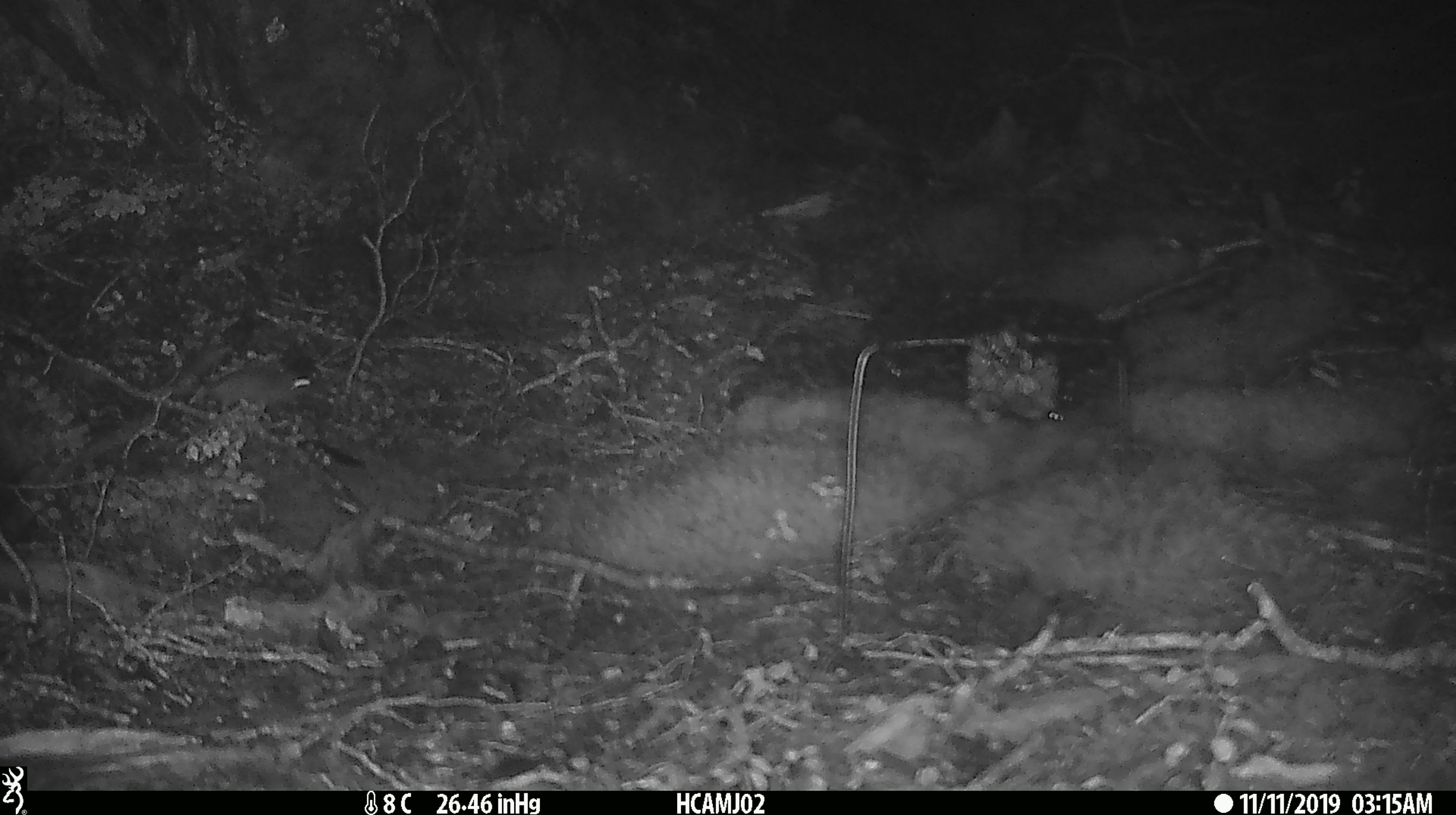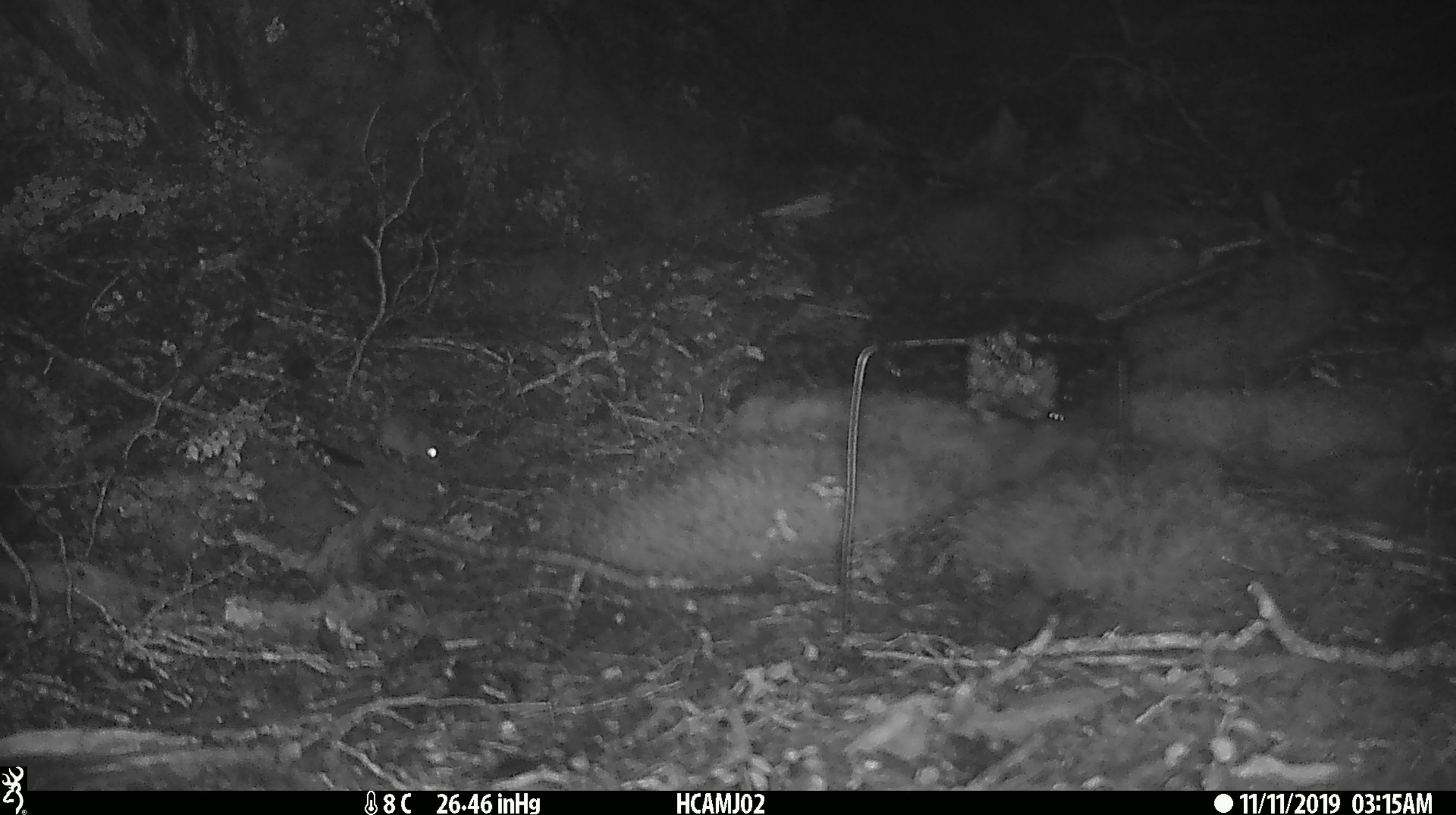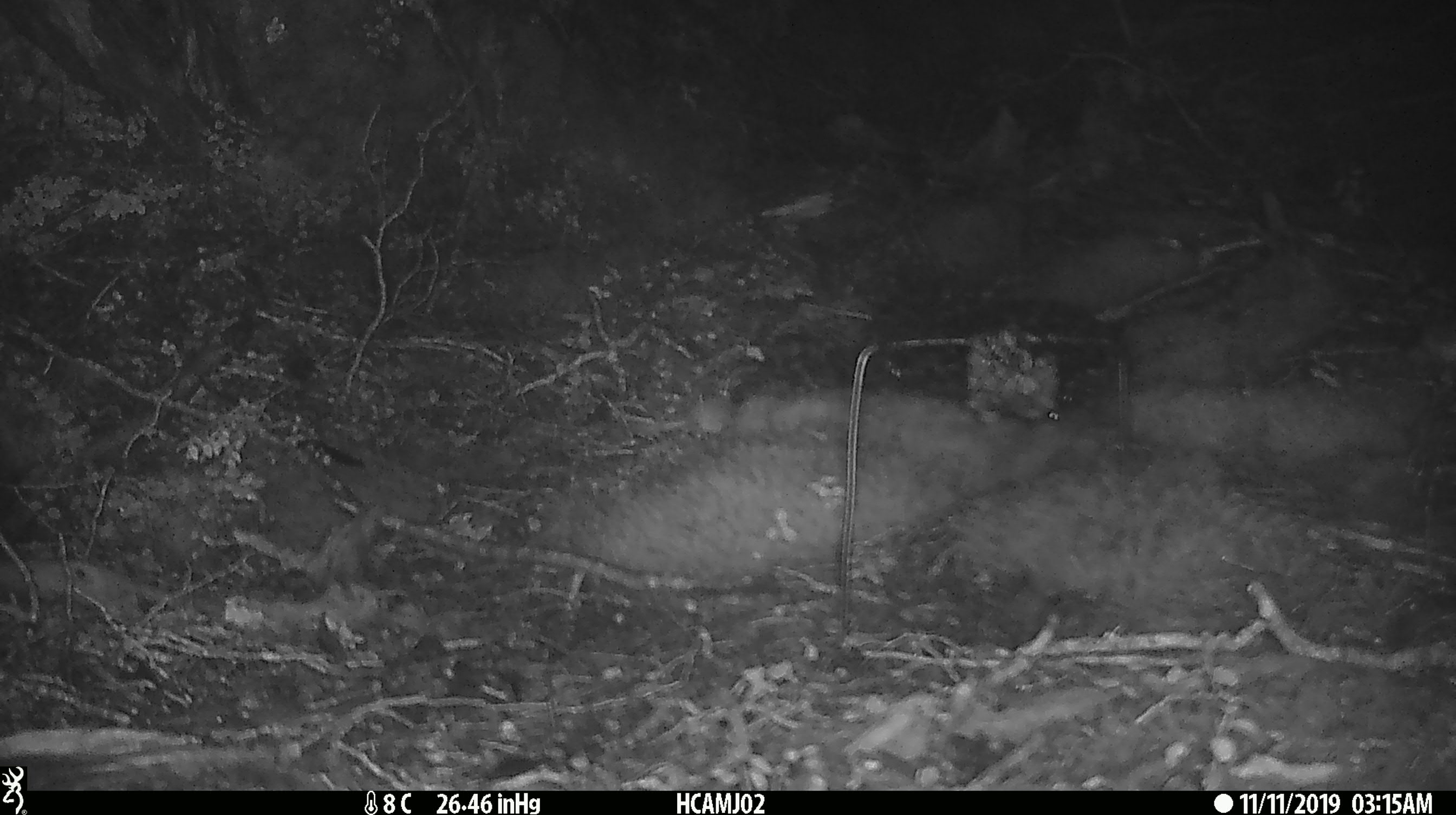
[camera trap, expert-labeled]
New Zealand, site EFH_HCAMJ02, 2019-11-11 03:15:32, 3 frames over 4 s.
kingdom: Animalia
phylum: Chordata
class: Mammalia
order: Rodentia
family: Muridae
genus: Mus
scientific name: Mus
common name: mouse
Mouse (Mus).